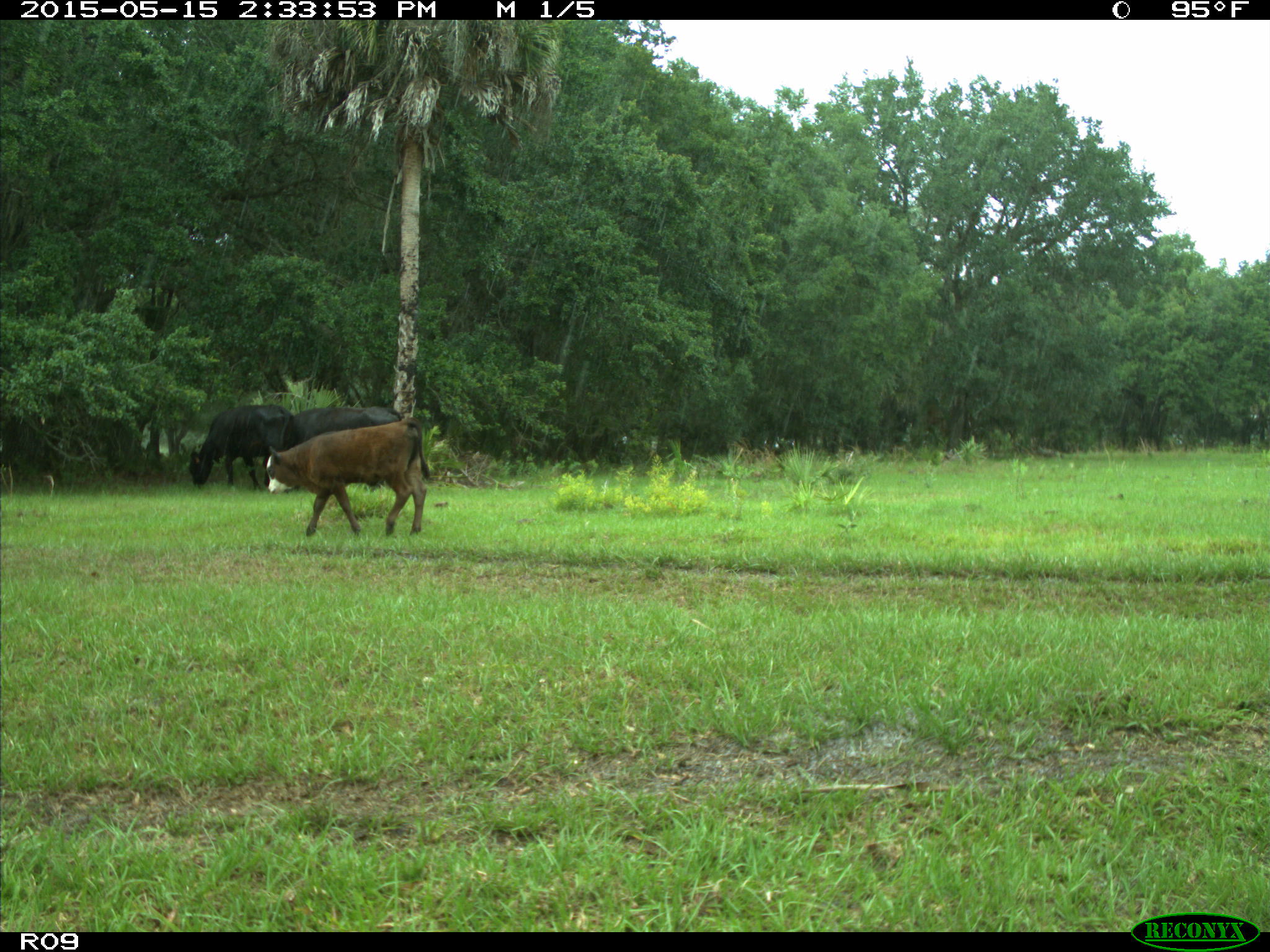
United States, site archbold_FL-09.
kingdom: Animalia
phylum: Chordata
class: Mammalia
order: Artiodactyla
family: Bovidae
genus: Bos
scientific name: Bos taurus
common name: domestic cow